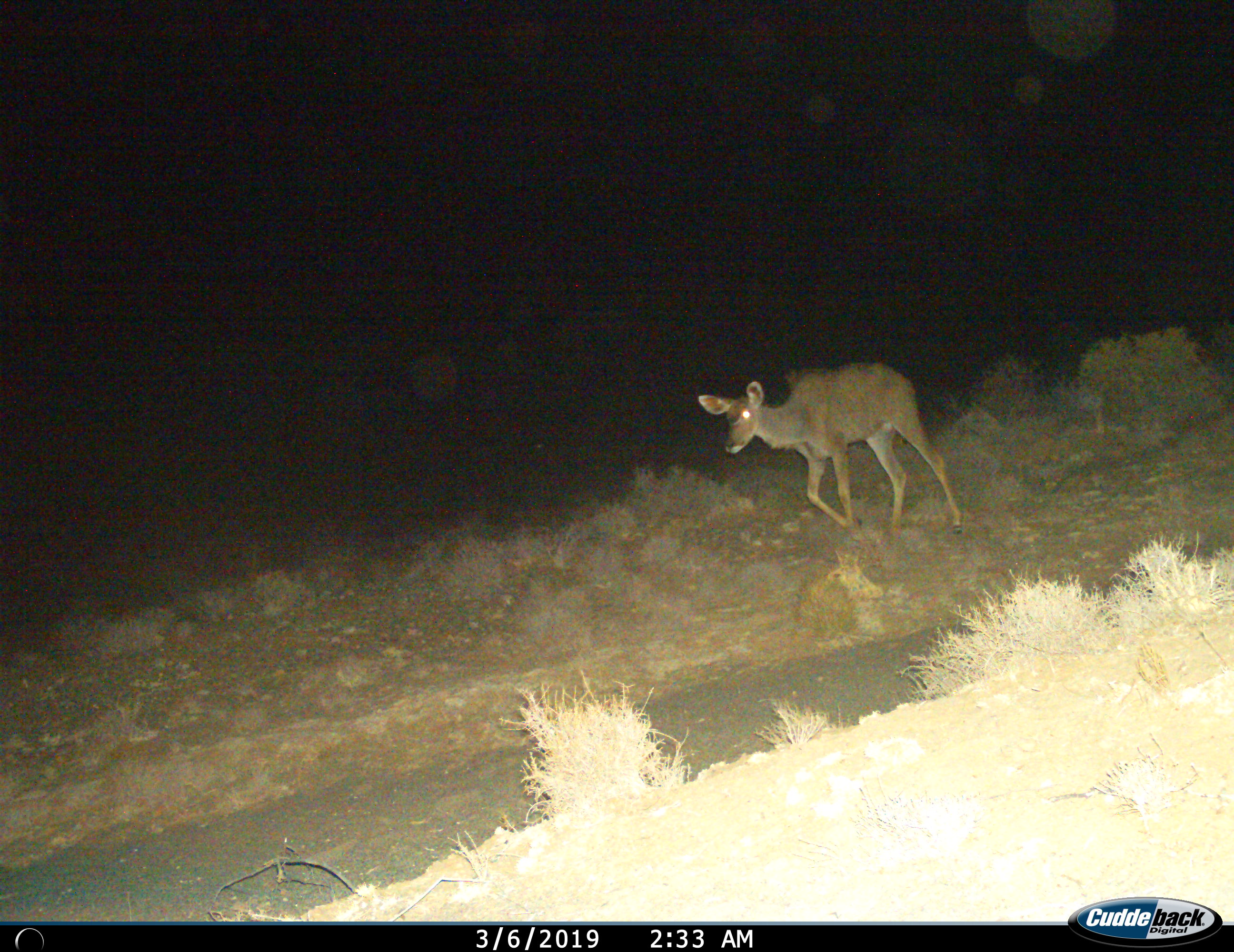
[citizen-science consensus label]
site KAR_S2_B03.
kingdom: Animalia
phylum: Chordata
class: Mammalia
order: Artiodactyla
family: Bovidae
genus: Tragelaphus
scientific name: Tragelaphus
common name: kudu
Kudu (Tragelaphus), count 1. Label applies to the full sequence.